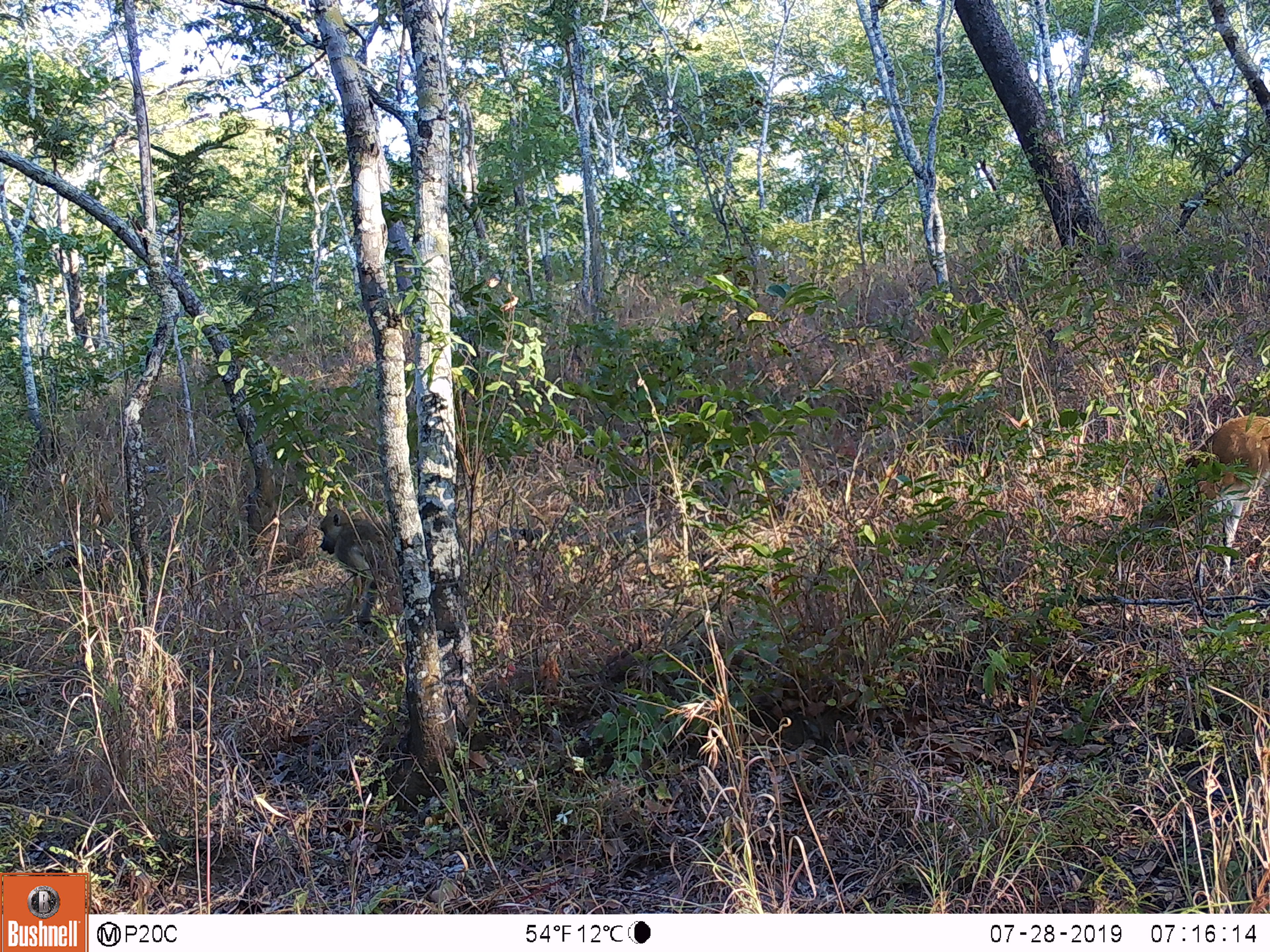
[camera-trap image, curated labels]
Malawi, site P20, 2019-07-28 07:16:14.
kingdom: Animalia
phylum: Chordata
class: Mammalia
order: Primates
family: Cercopithecidae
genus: Papio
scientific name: Papio cynocephalus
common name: yellow baboon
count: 1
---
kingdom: Animalia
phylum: Chordata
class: Mammalia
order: Artiodactyla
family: Bovidae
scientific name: Antilopinae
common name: small antelope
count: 1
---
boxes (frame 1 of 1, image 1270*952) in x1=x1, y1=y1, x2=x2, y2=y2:
small antelope: x1=1166, y1=405, x2=1269, y2=591
yellow baboon: x1=309, y1=504, x2=417, y2=636